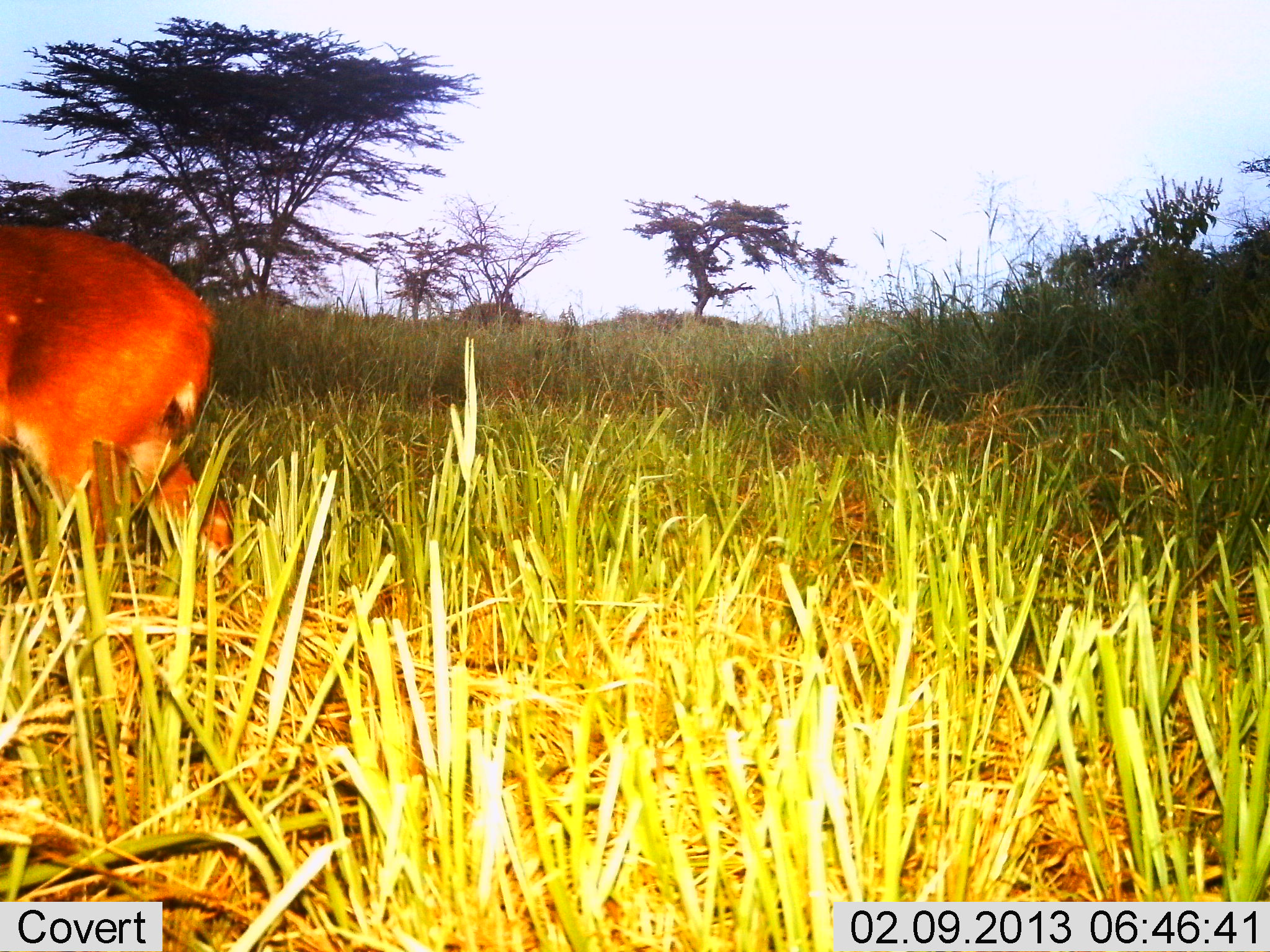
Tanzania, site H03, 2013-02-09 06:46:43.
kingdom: Animalia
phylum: Chordata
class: Mammalia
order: Artiodactyla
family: Bovidae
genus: Tragelaphus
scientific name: Tragelaphus scriptus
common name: bushbuck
Bushbuck (Tragelaphus scriptus), count 1. Behavior (volunteer vote fractions): standing 44%, resting 0%, moving 56%, interacting 0%. Young present (vote fraction): 0%. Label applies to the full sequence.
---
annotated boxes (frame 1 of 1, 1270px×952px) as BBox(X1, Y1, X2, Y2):
animal: BBox(0, 224, 246, 563)